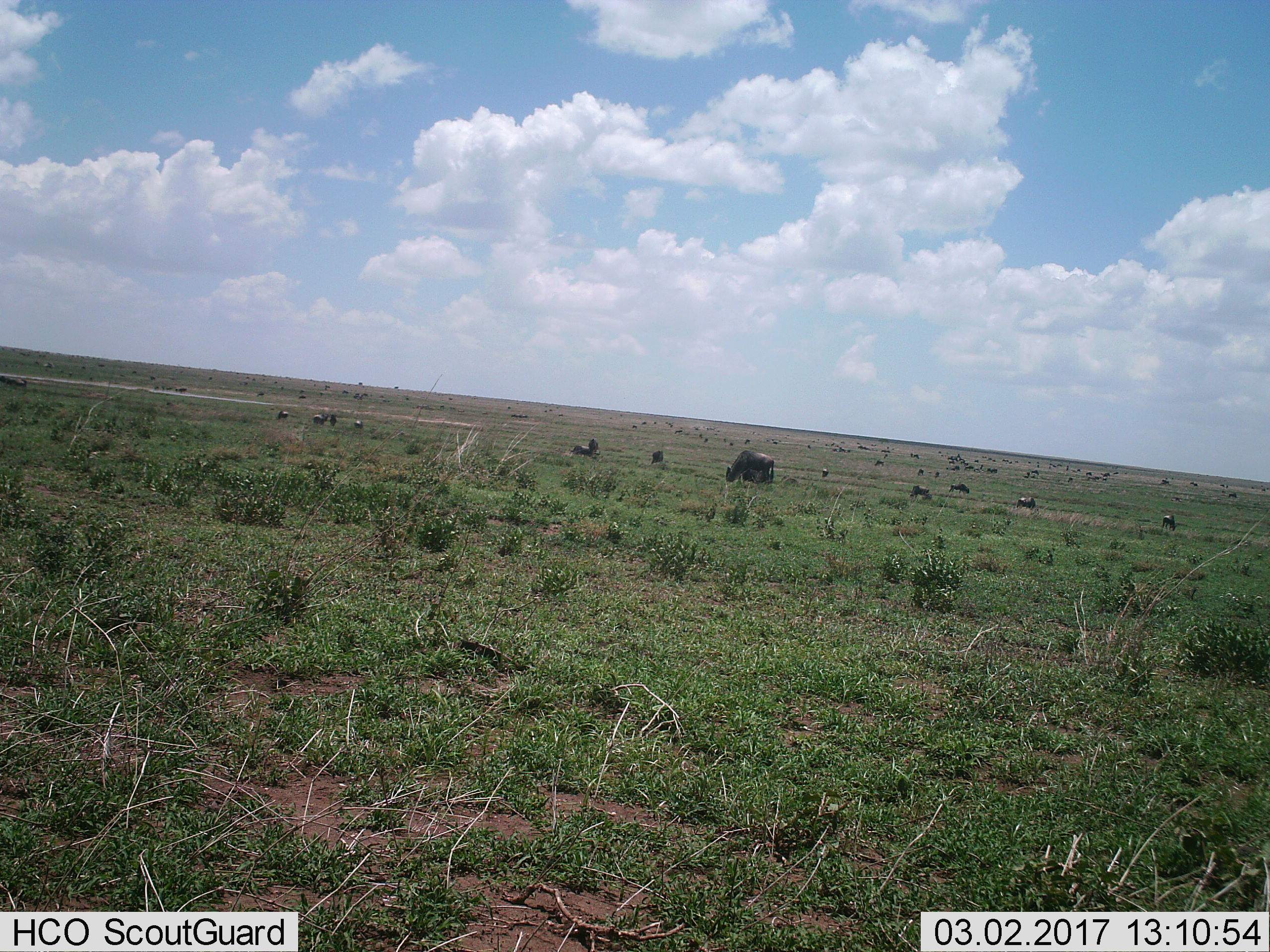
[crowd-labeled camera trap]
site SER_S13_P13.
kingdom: Animalia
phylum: Chordata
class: Mammalia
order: Artiodactyla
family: Bovidae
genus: Connochaetes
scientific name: Connochaetes taurinus taurinus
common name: blue wildebeest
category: wildebeestblue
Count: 11-50.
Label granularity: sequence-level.